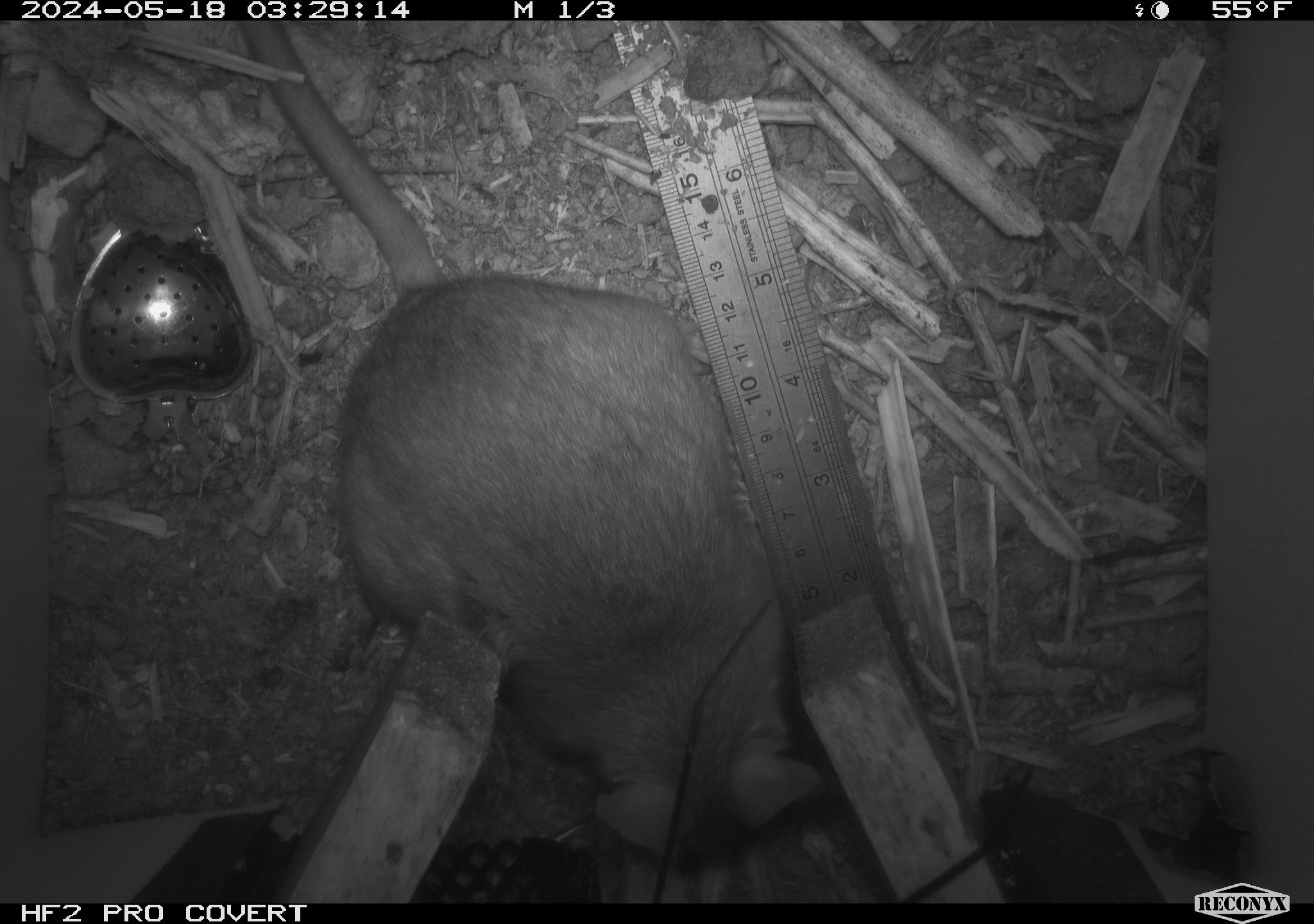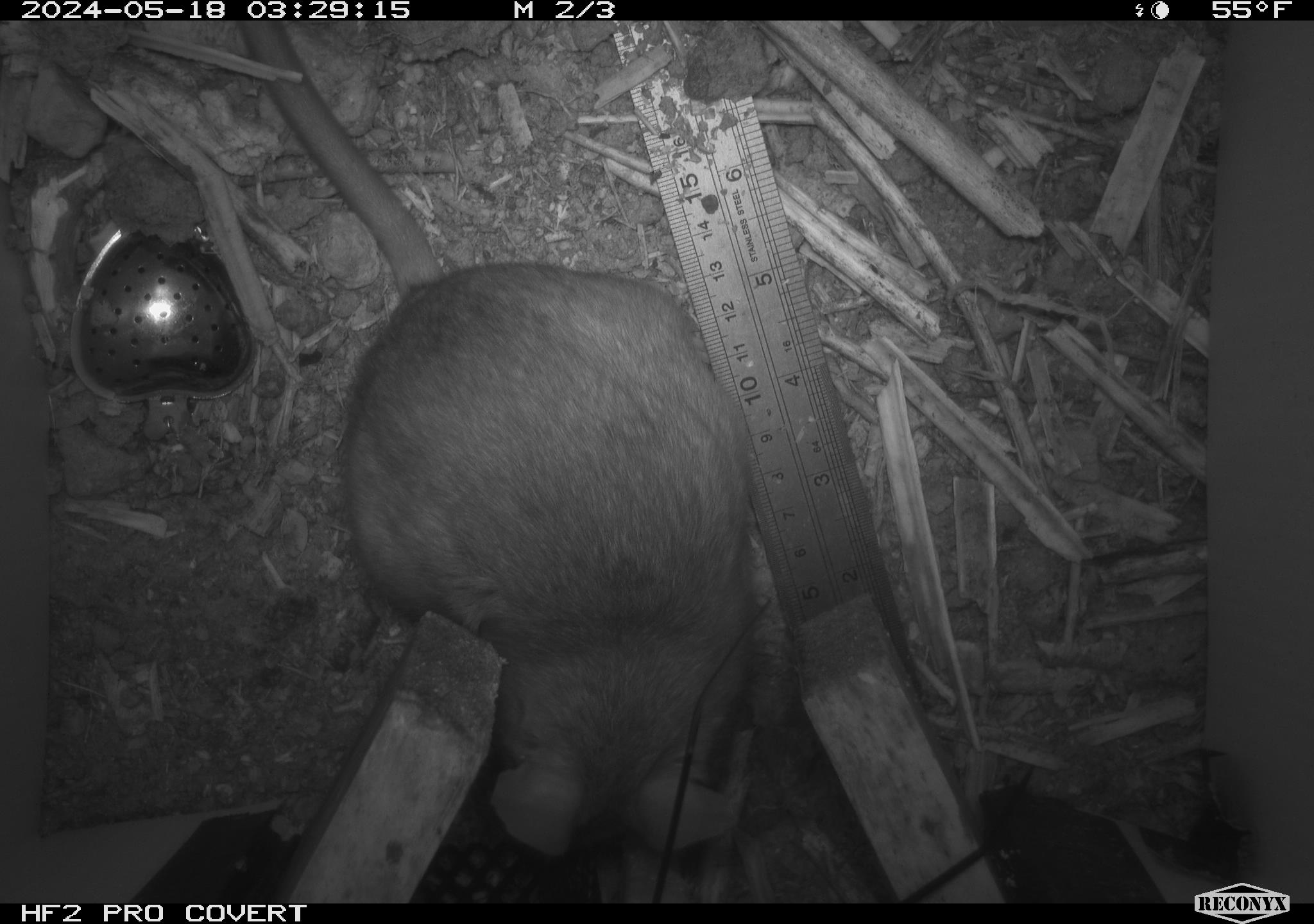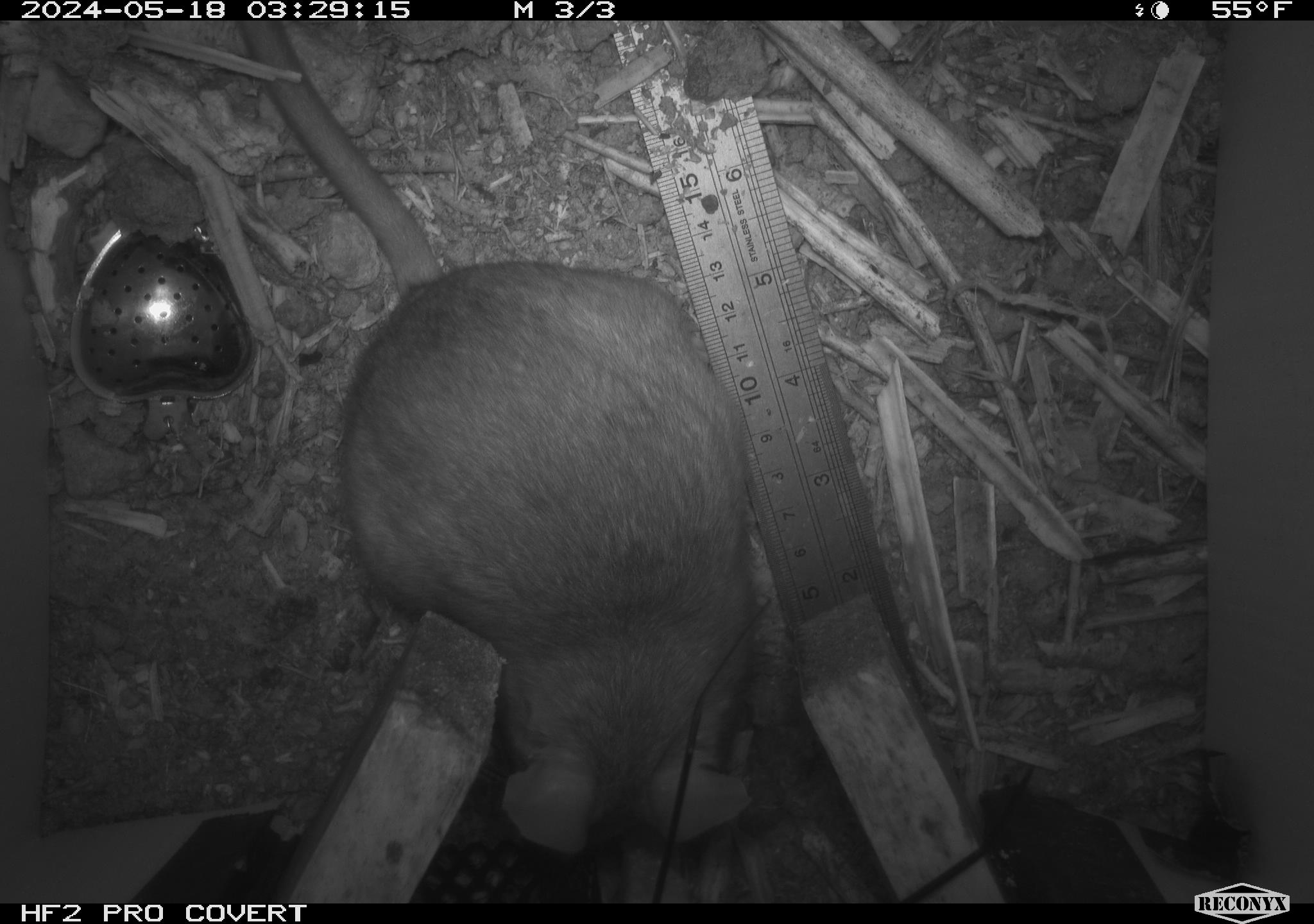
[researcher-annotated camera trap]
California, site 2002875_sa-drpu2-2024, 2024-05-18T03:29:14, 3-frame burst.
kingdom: Animalia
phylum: Chordata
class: Mammalia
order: Rodentia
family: Cricetidae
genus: Neotoma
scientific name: Neotoma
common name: pack rat or woodrat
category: neotoma species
Neotoma species (pack rat or woodrat) (Neotoma).